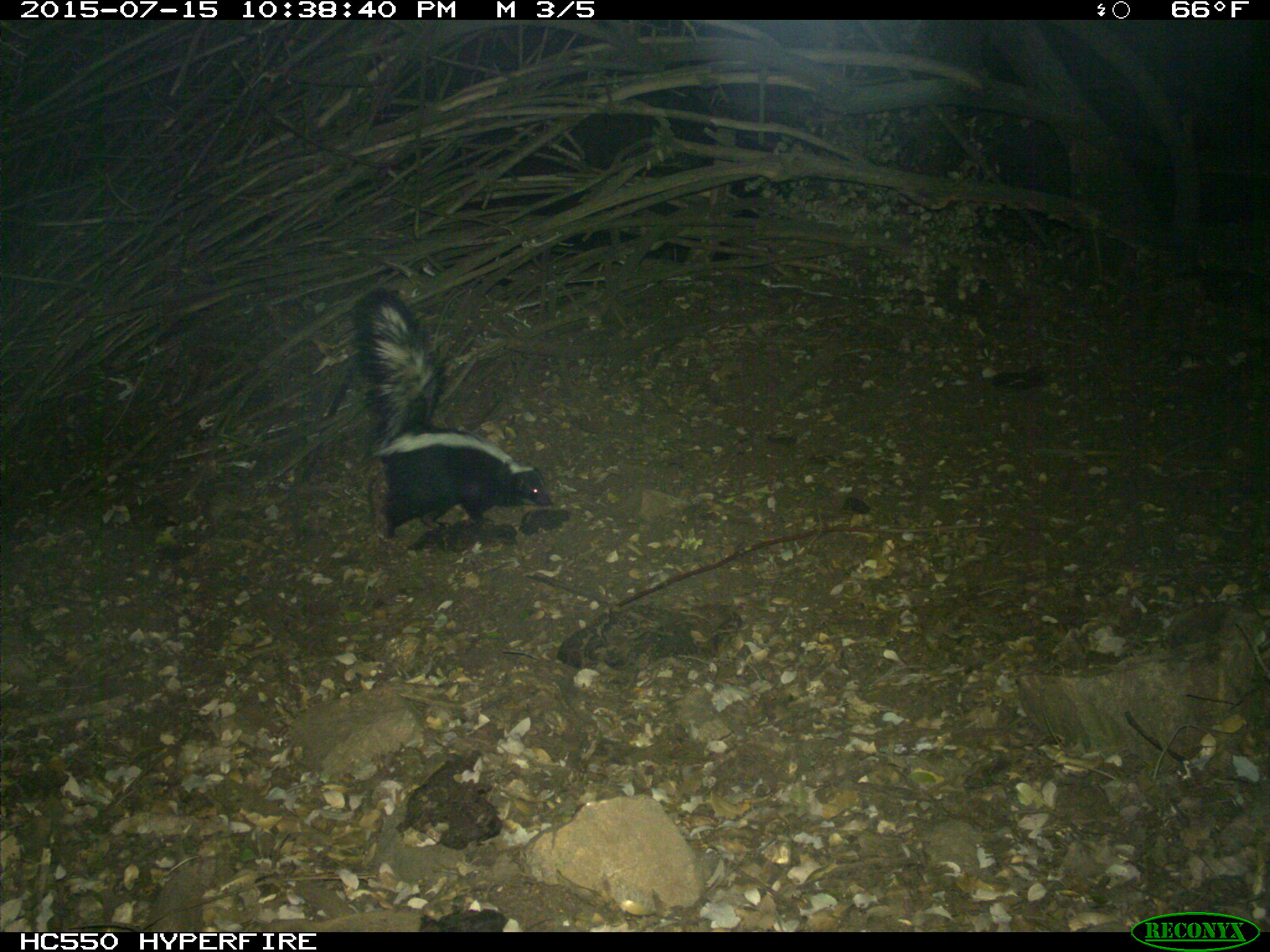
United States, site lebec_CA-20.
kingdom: Animalia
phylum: Chordata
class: Mammalia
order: Carnivora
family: Mephitidae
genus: Mephitis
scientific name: Mephitis mephitis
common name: striped skunk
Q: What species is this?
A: Mephitis mephitis (striped skunk).